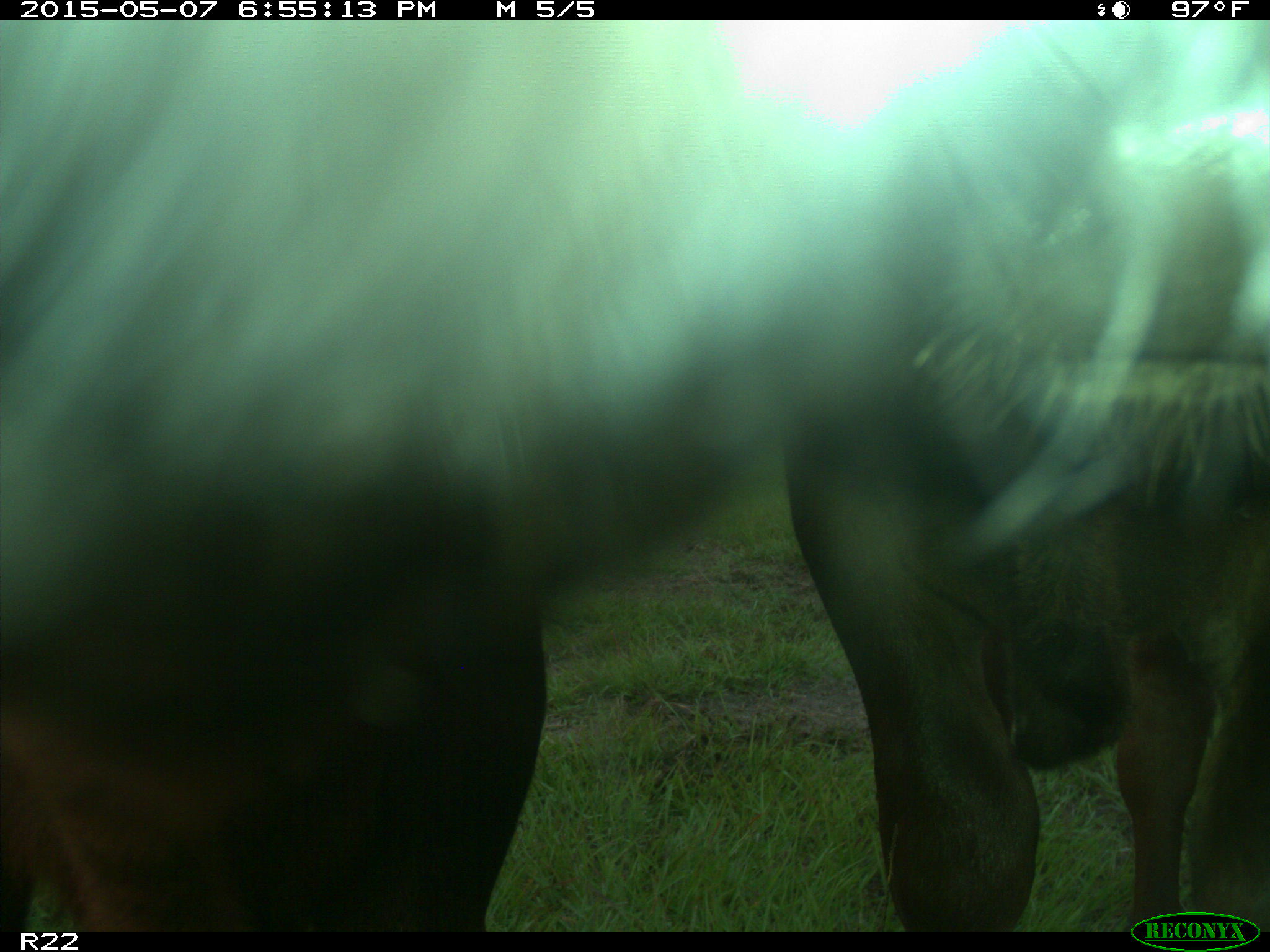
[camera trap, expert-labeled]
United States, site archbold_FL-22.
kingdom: Animalia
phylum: Chordata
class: Mammalia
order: Artiodactyla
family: Bovidae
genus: Bos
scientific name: Bos taurus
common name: domestic cow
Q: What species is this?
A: Bos taurus (domestic cow).